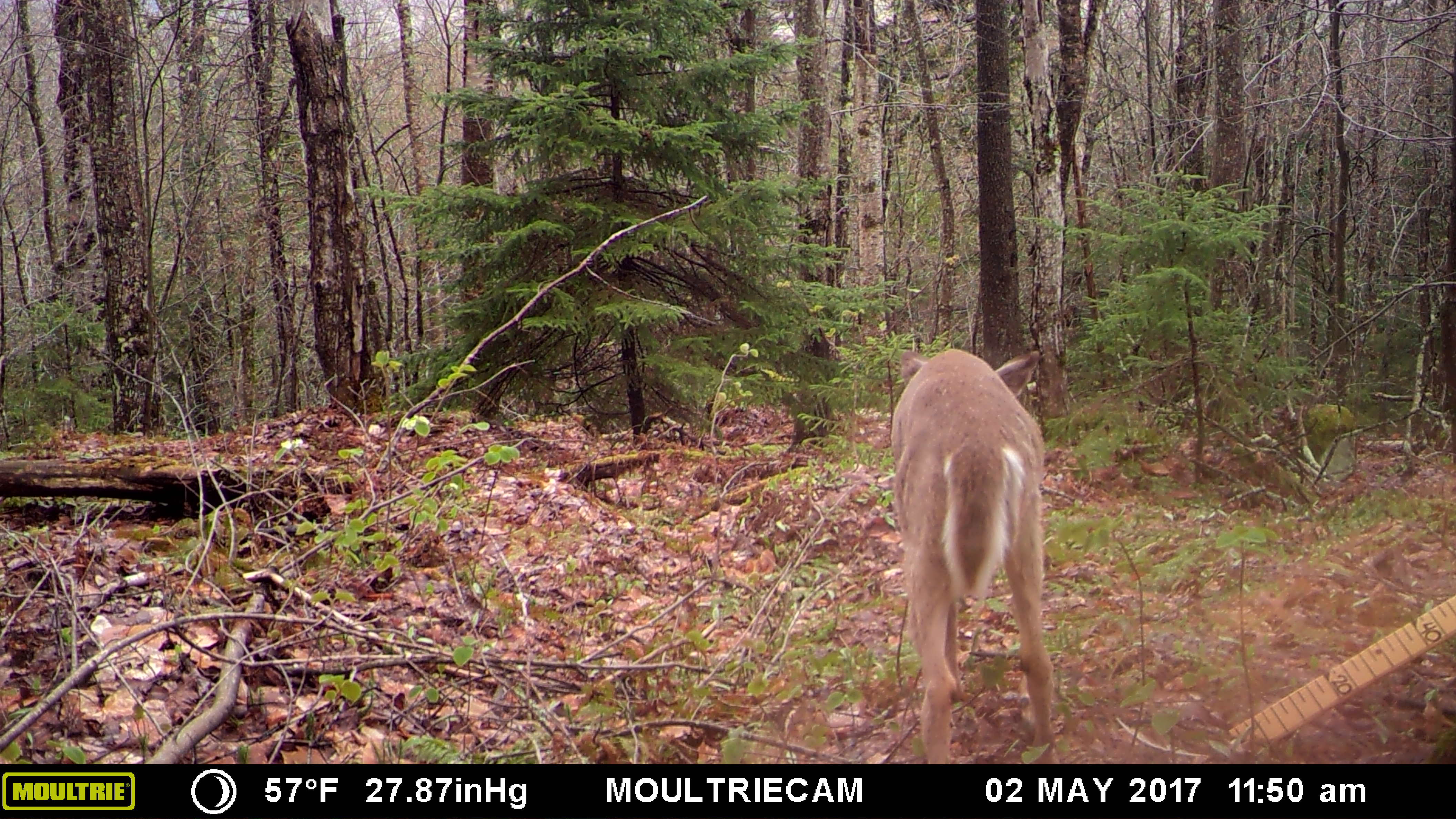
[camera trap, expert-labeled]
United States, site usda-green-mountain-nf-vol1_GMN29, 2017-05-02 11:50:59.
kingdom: Animalia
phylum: Chordata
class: Mammalia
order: Artiodactyla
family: Cervidae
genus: Odocoileus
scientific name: Odocoileus virginianus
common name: white-tailed deer